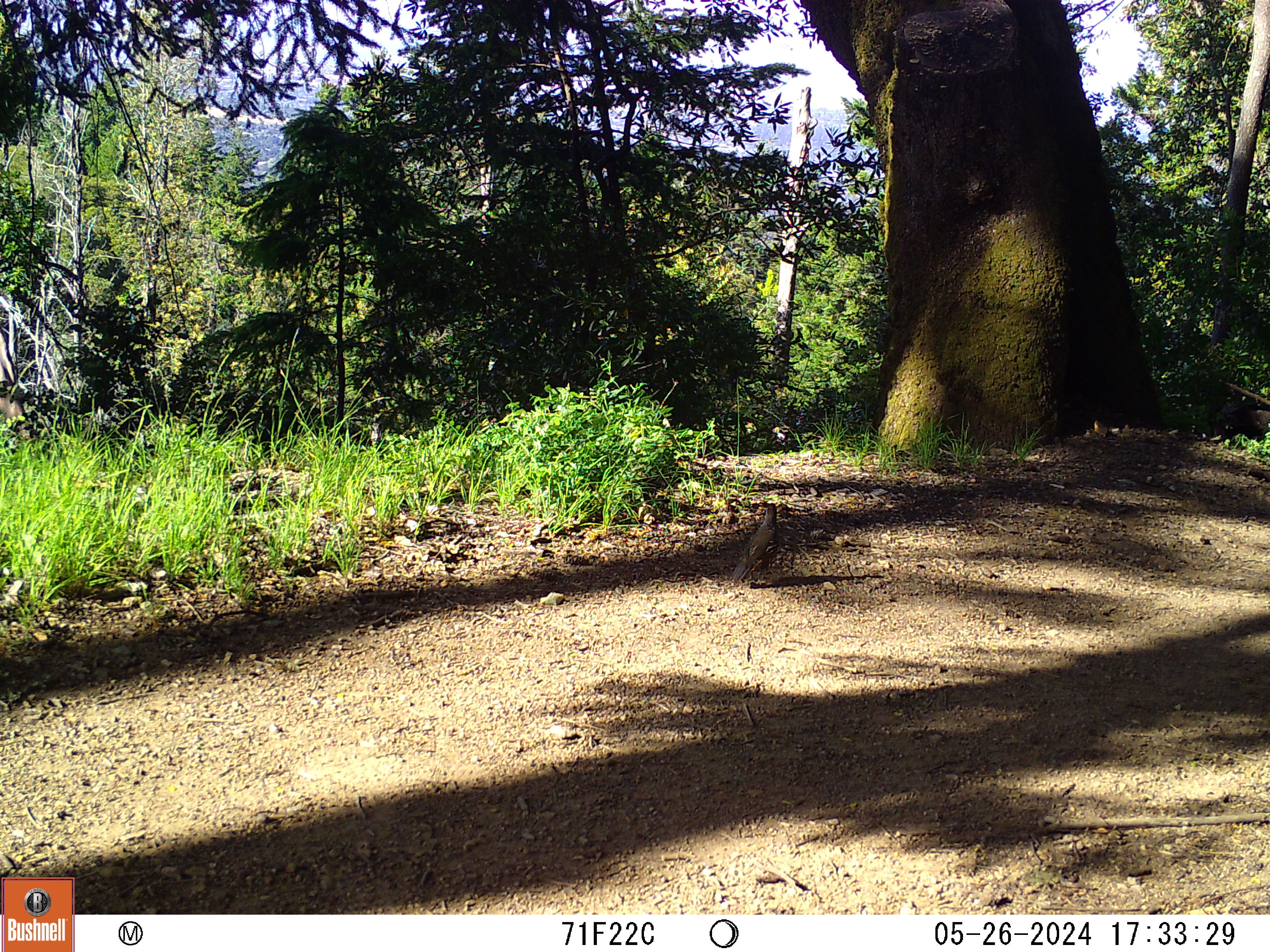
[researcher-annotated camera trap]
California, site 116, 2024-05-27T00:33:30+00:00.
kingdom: Animalia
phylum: Chordata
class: Aves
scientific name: Aves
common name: bird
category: unknown bird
Unknown bird (bird) (Aves).